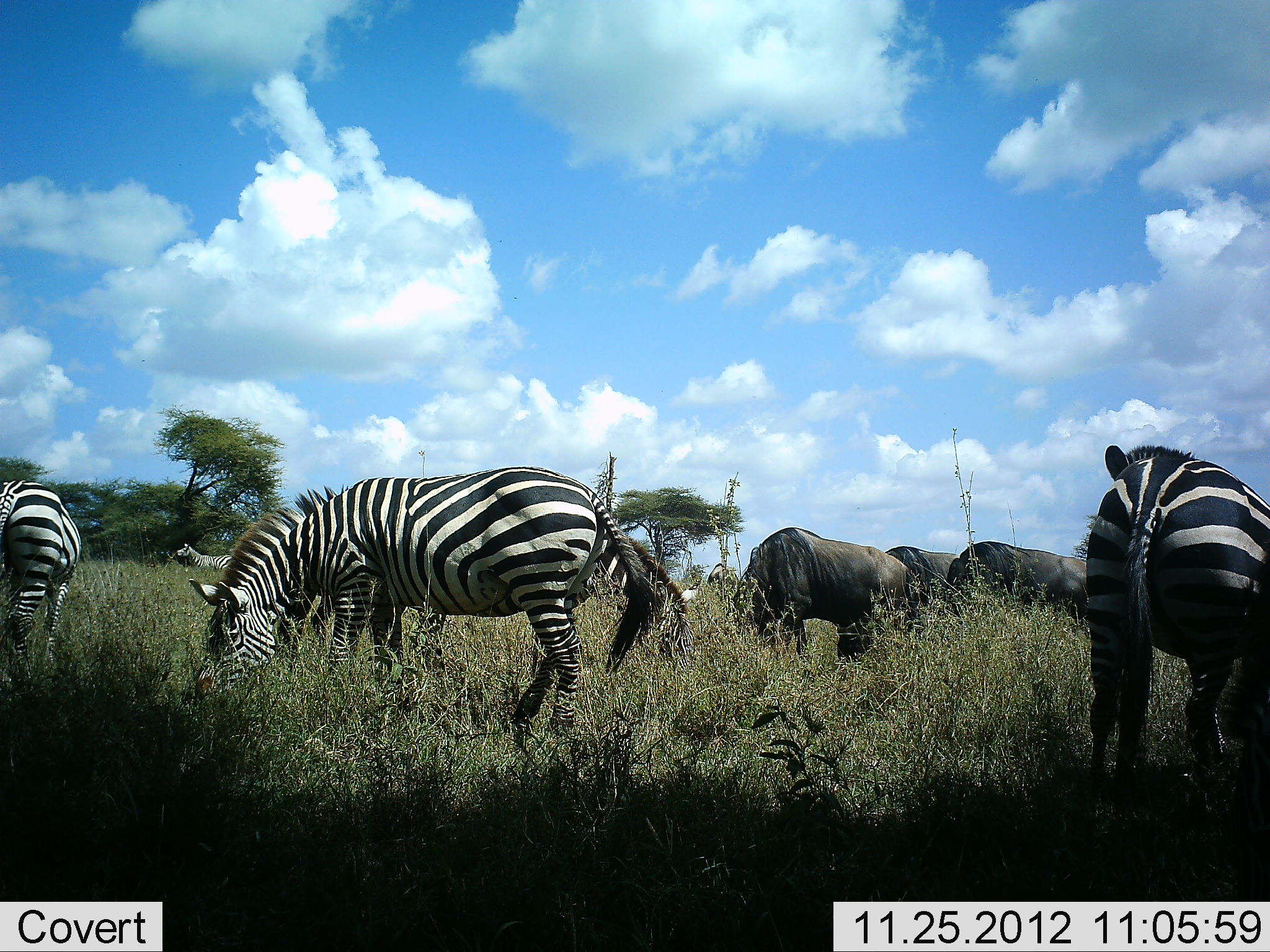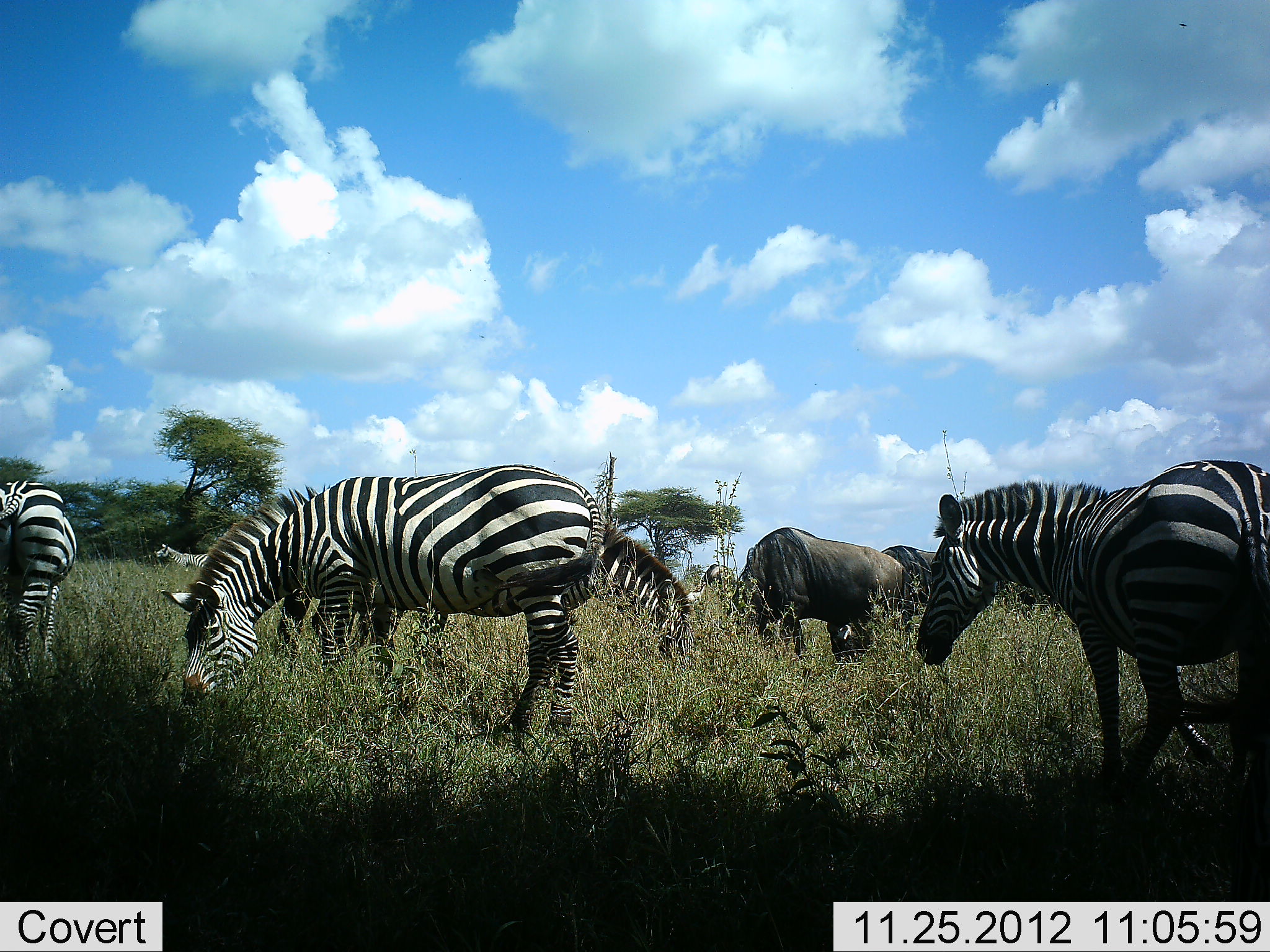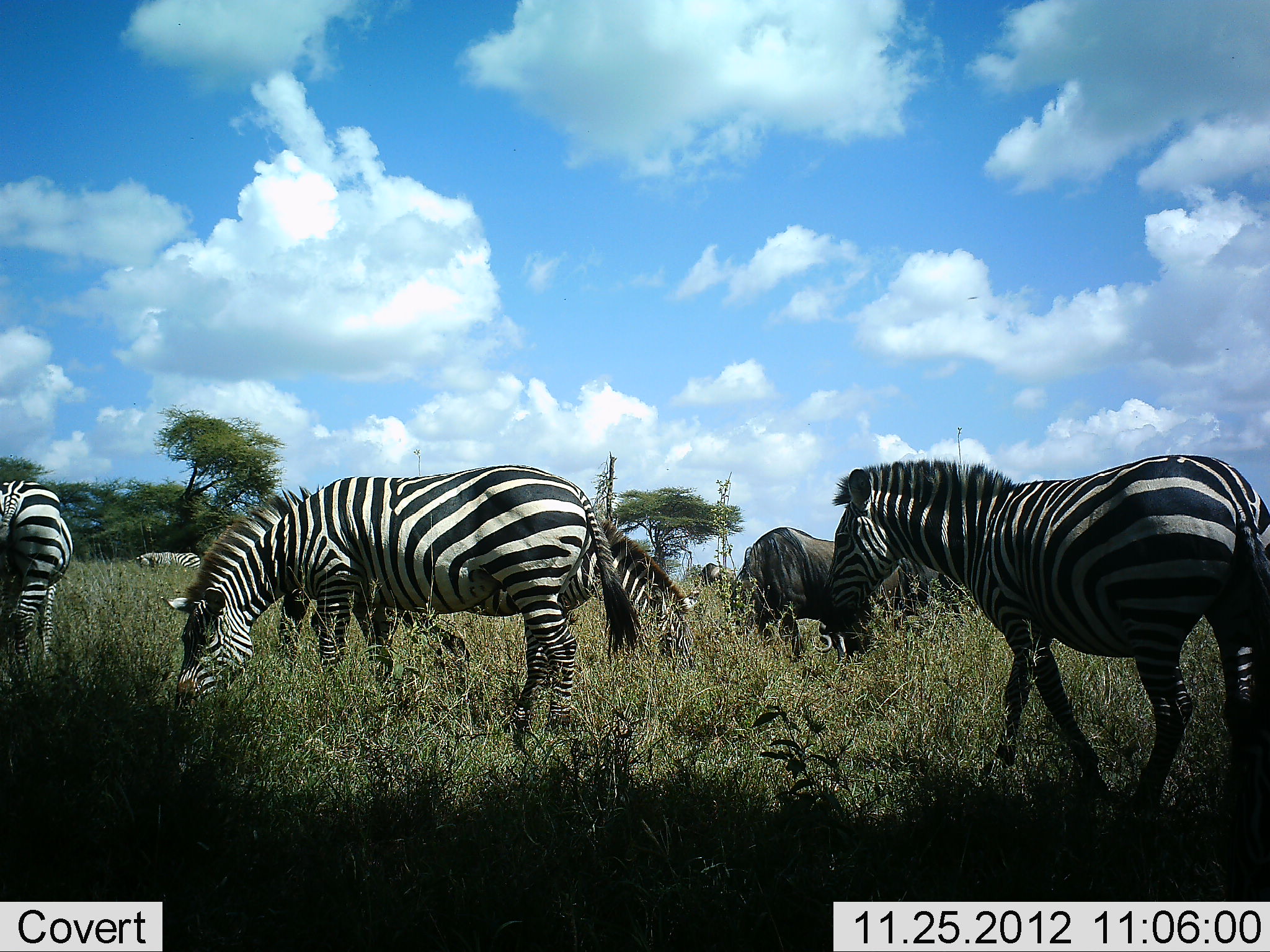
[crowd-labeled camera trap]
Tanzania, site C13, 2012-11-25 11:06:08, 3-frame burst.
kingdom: Animalia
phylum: Chordata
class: Mammalia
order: Artiodactyla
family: Bovidae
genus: Connochaetes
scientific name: Connochaetes taurinus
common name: blue wildebeest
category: wildebeest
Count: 3.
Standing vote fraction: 20%.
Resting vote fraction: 0%.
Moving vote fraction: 0%.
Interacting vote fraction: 0%.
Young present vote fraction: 0%.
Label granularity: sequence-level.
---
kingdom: Animalia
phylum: Chordata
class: Mammalia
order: Perissodactyla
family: Equidae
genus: Equus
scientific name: Equus quagga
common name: plains zebra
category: zebra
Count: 5.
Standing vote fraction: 67%.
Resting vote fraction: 0%.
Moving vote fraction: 27%.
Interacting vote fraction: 0%.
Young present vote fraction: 0%.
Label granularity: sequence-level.